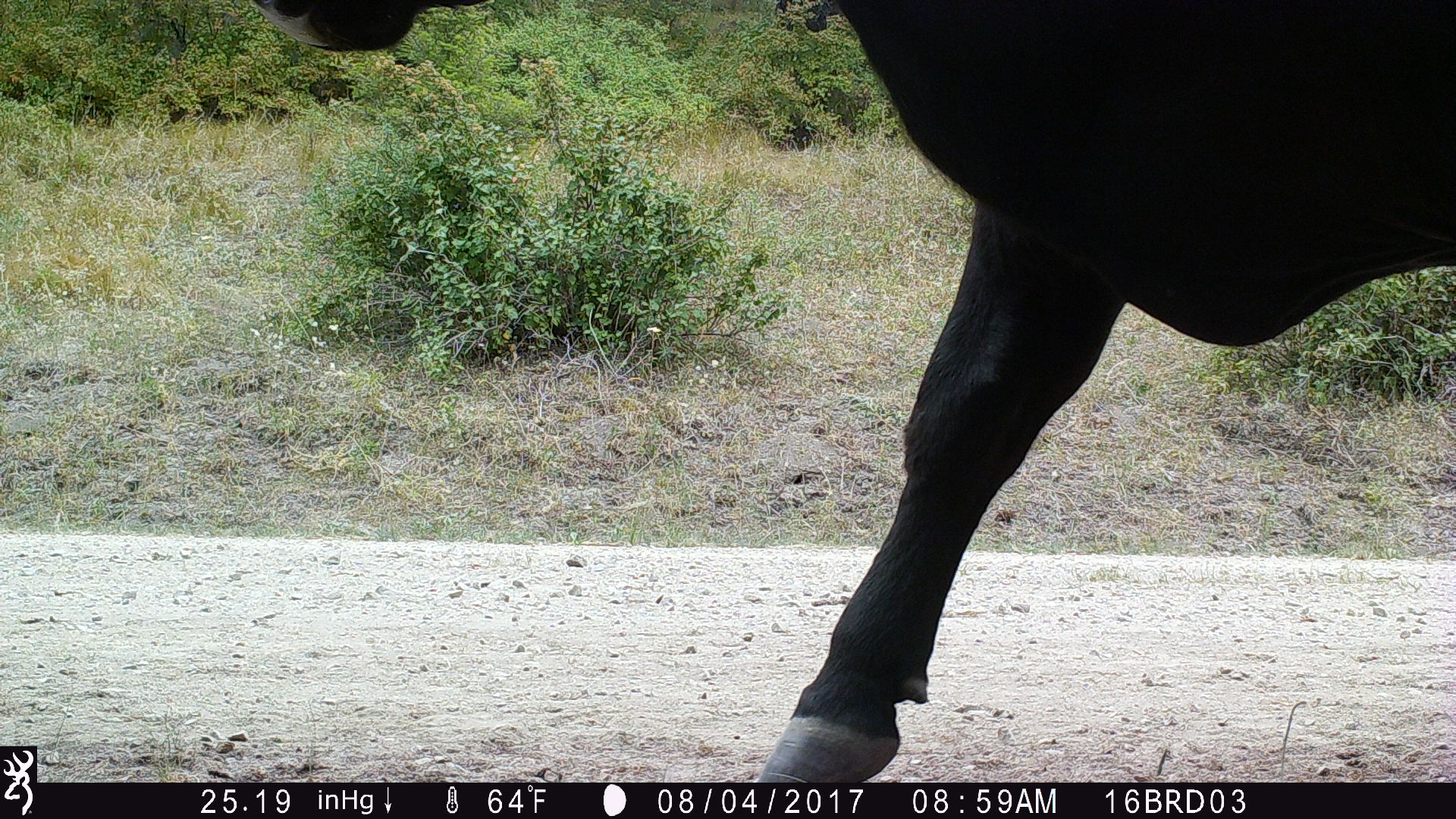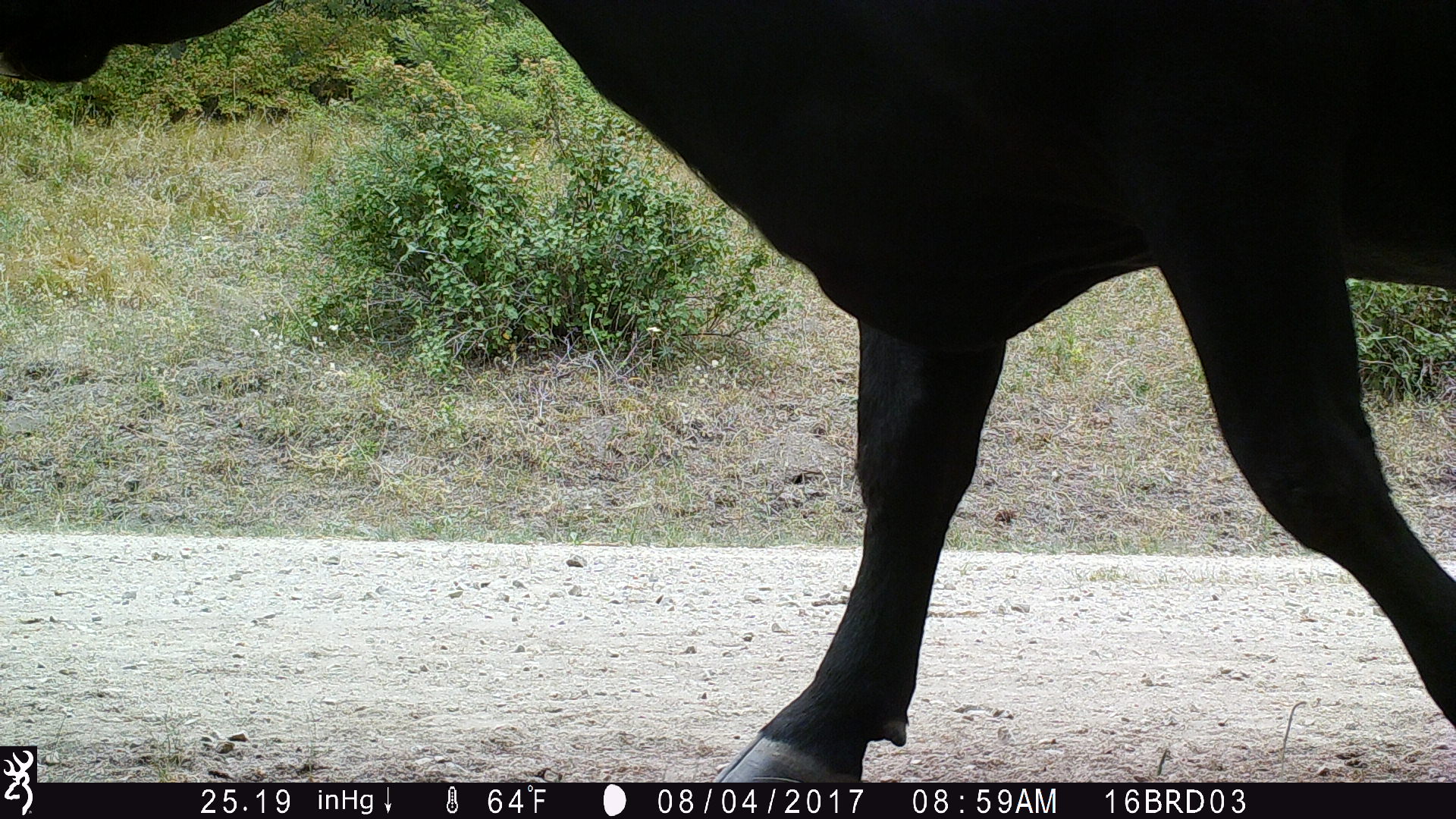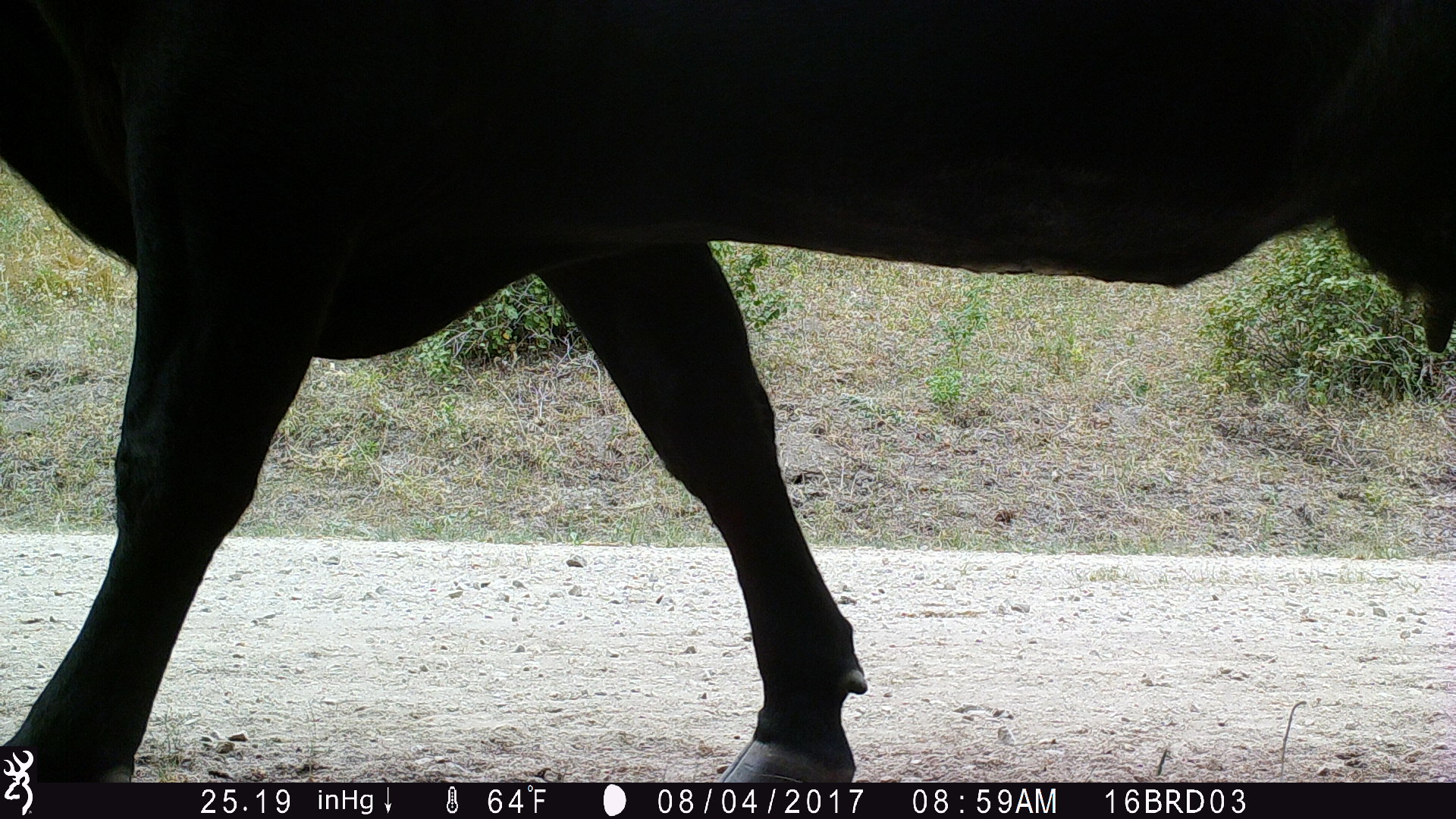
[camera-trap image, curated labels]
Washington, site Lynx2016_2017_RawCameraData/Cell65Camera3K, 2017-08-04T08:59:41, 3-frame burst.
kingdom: Animalia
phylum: Chordata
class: Mammalia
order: Artiodactyla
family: Bovidae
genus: Bos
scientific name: Bos taurus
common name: domestic cattle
Domestic cattle (Bos taurus). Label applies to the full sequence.